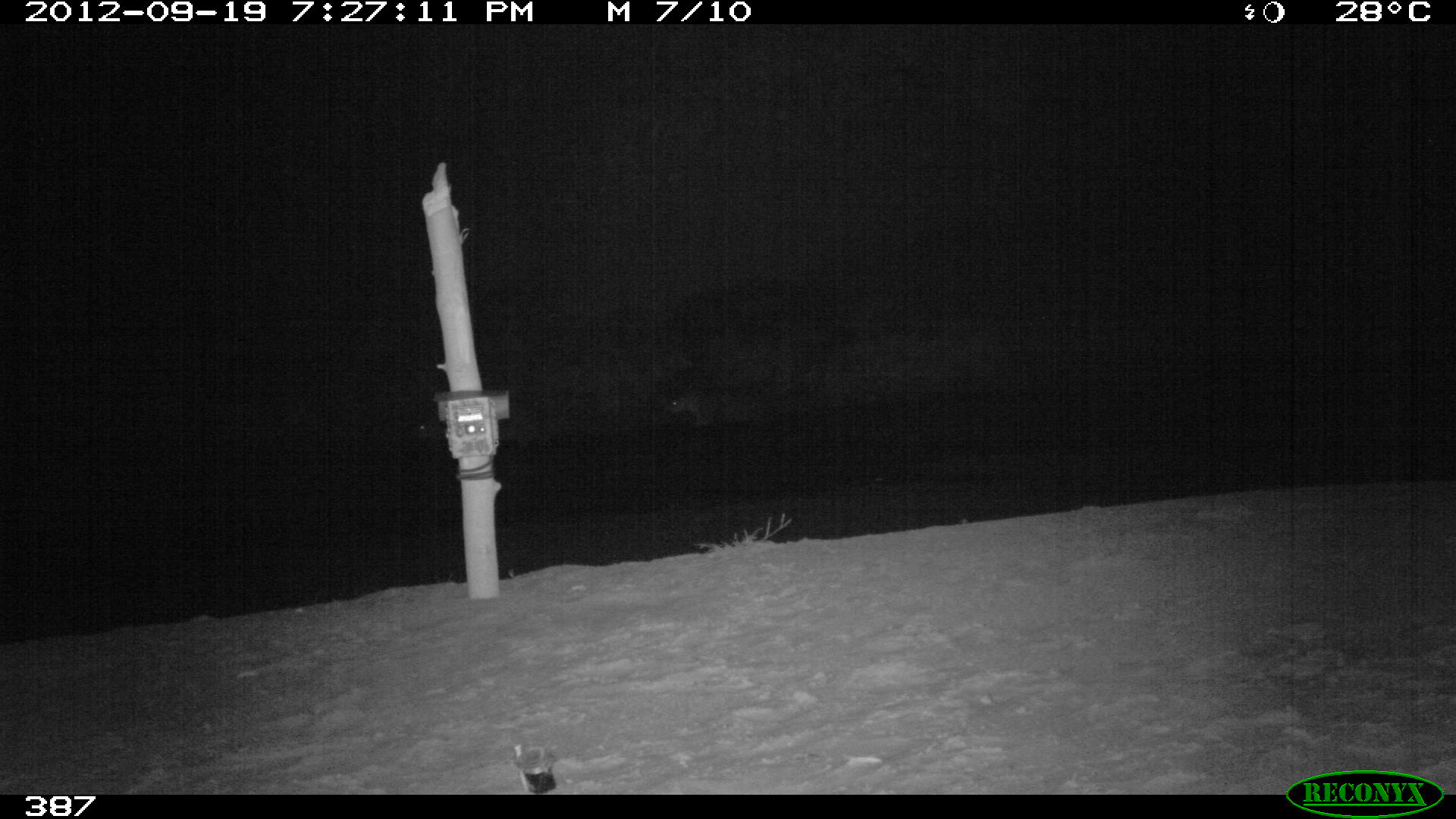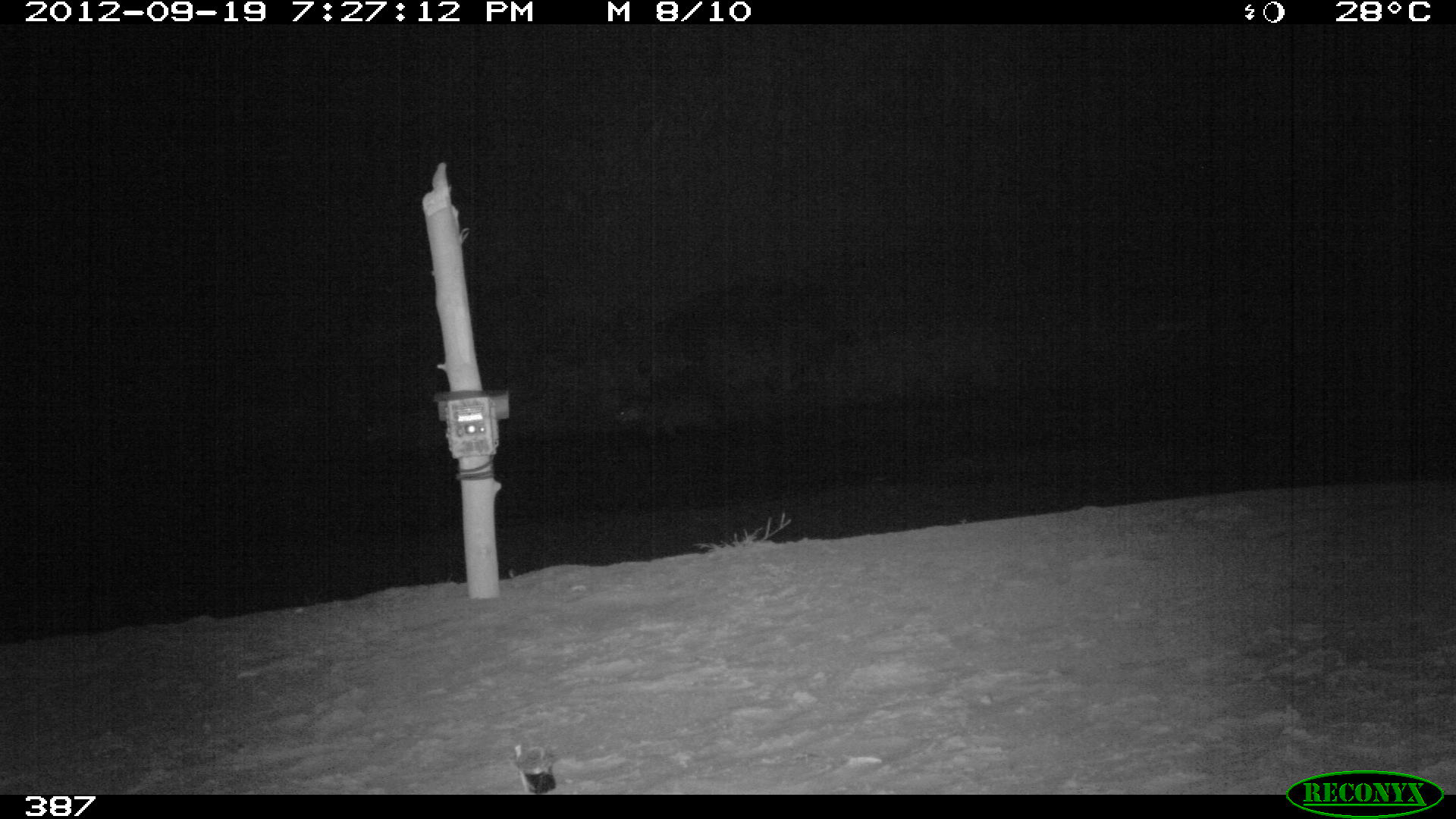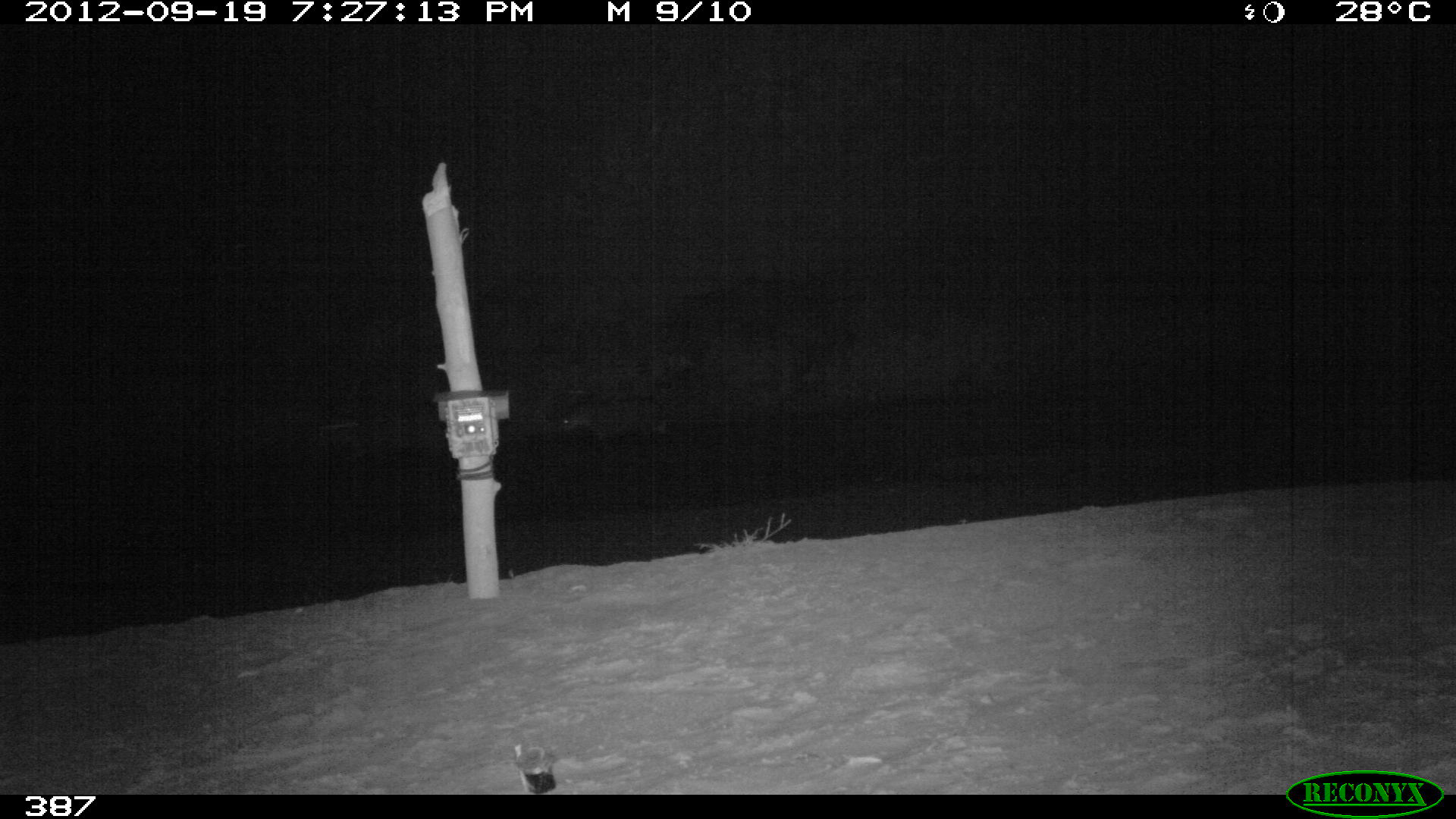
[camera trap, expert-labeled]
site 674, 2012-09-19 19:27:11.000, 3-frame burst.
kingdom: Animalia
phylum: Chordata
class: Mammalia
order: Perissodactyla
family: Tapiridae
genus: Tapirus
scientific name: Tapirus terrestris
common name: south american tapir